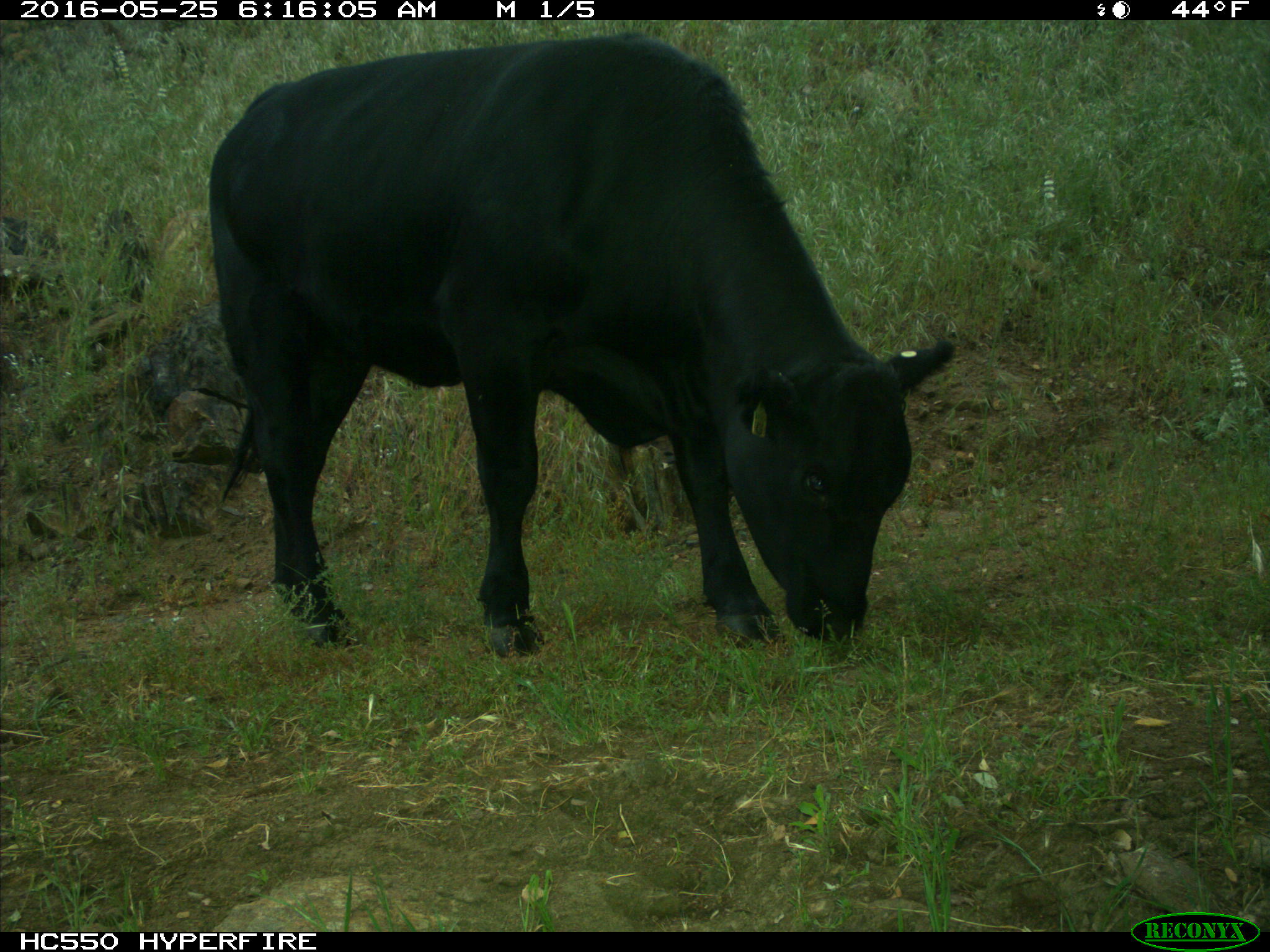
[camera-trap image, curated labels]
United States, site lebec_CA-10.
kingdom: Animalia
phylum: Chordata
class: Mammalia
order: Artiodactyla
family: Bovidae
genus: Bos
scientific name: Bos taurus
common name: domestic cow